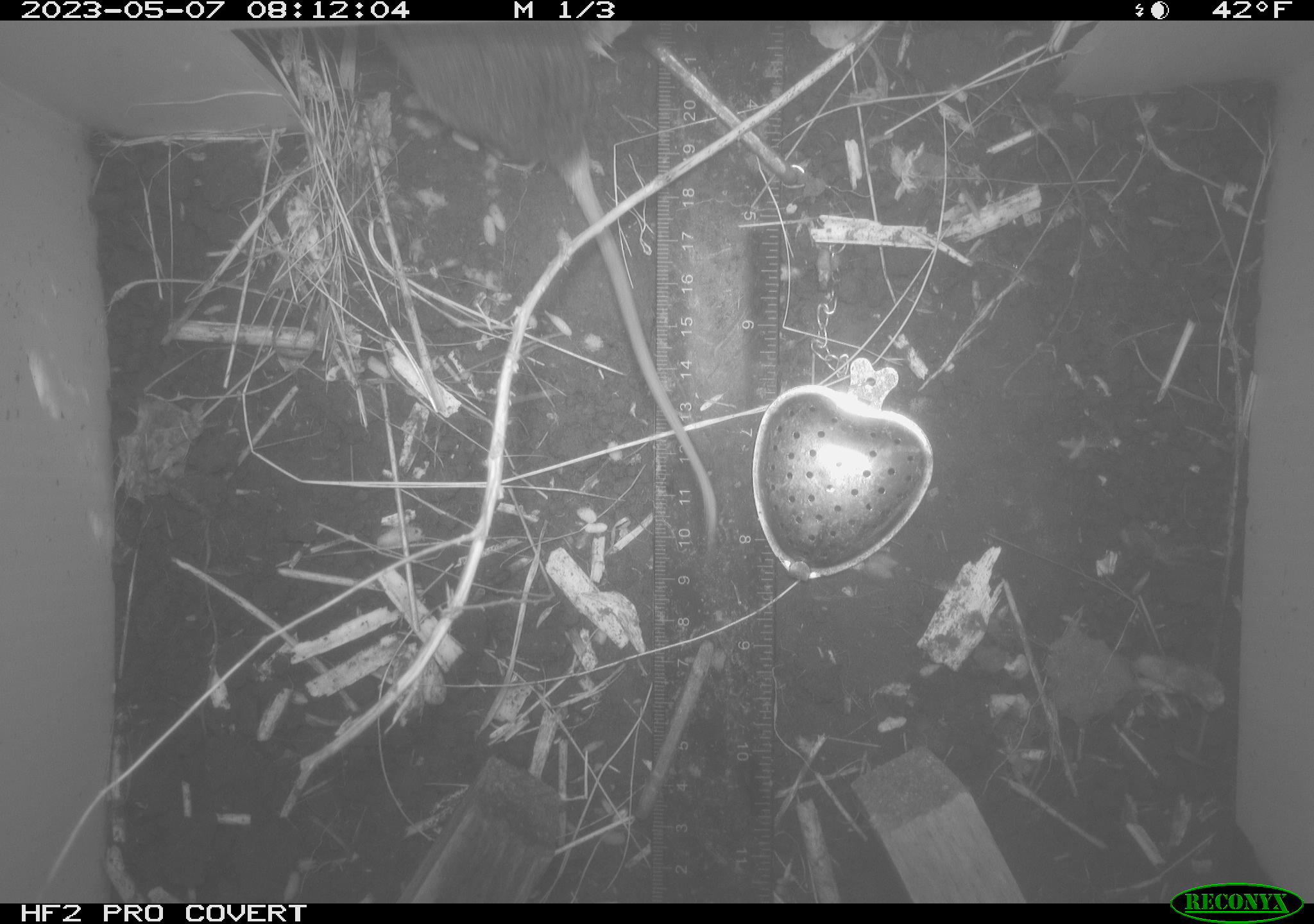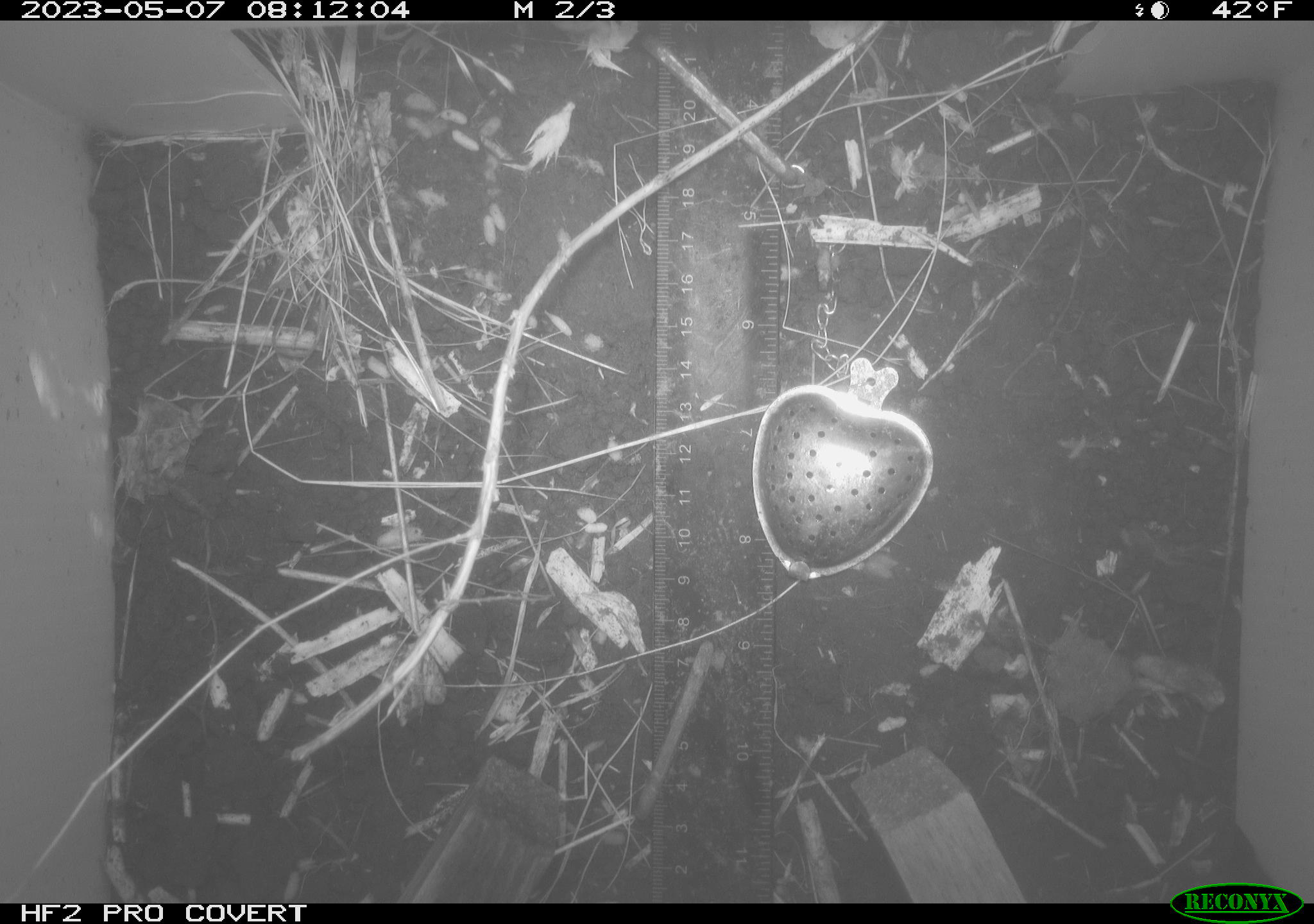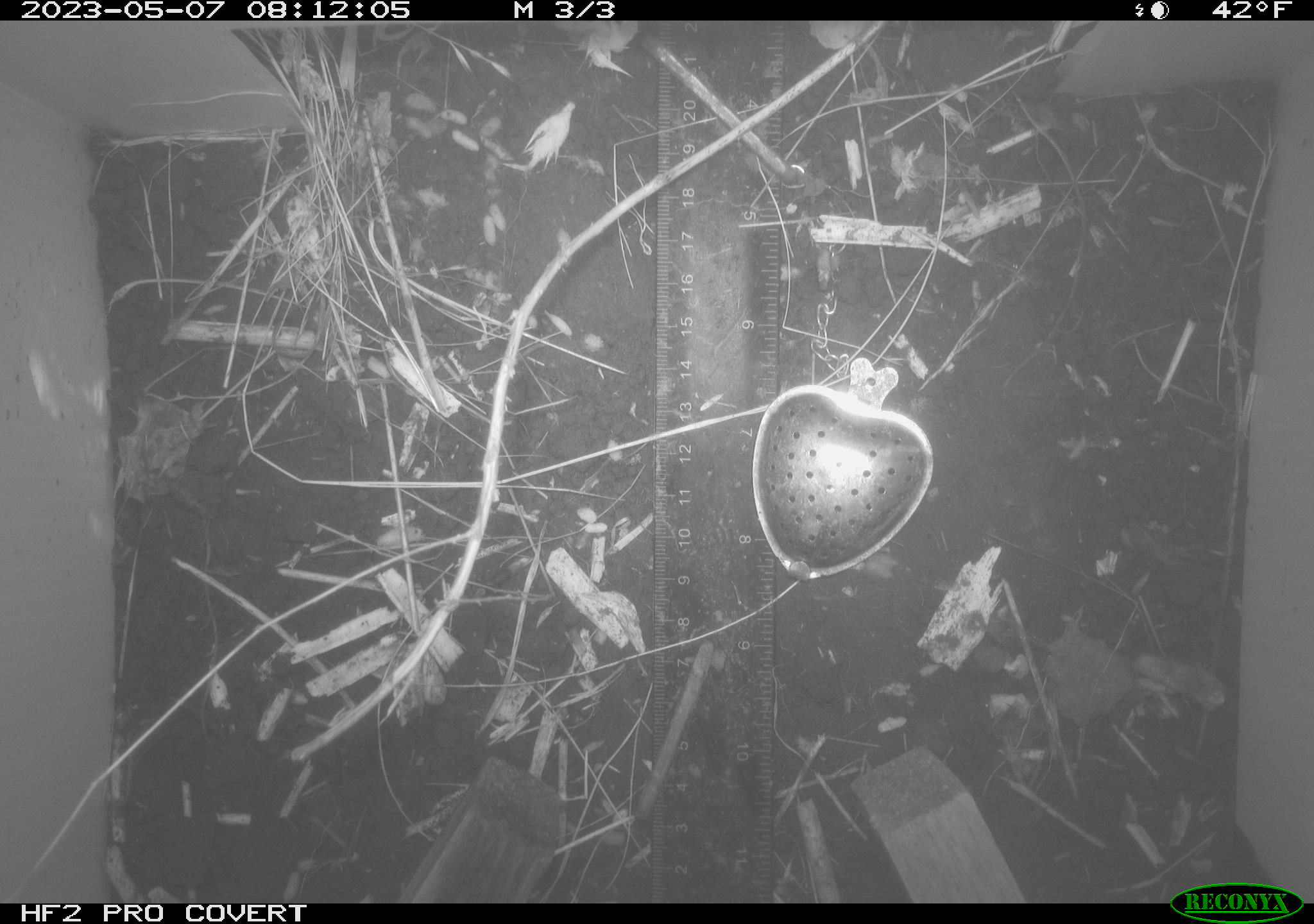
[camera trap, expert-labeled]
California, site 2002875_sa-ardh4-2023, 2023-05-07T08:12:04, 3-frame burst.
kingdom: Animalia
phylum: Chordata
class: Mammalia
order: Rodentia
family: Cricetidae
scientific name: Arvicolinae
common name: voles, lemmings, and muskrats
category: arvicolinae subfamily